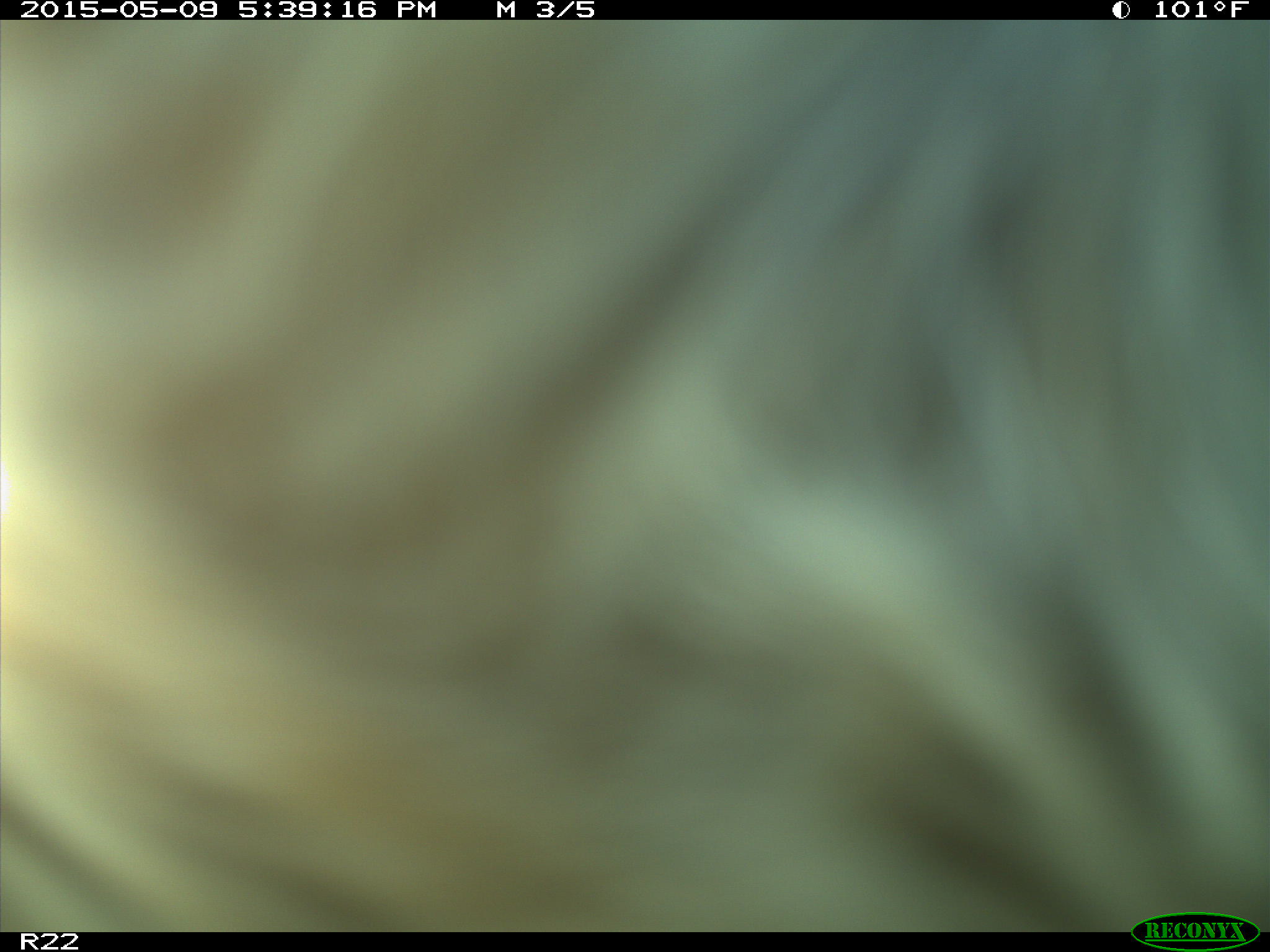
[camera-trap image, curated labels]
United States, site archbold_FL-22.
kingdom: Animalia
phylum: Chordata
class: Mammalia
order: Artiodactyla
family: Bovidae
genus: Bos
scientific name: Bos taurus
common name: domestic cow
Bos taurus (domestic cow).